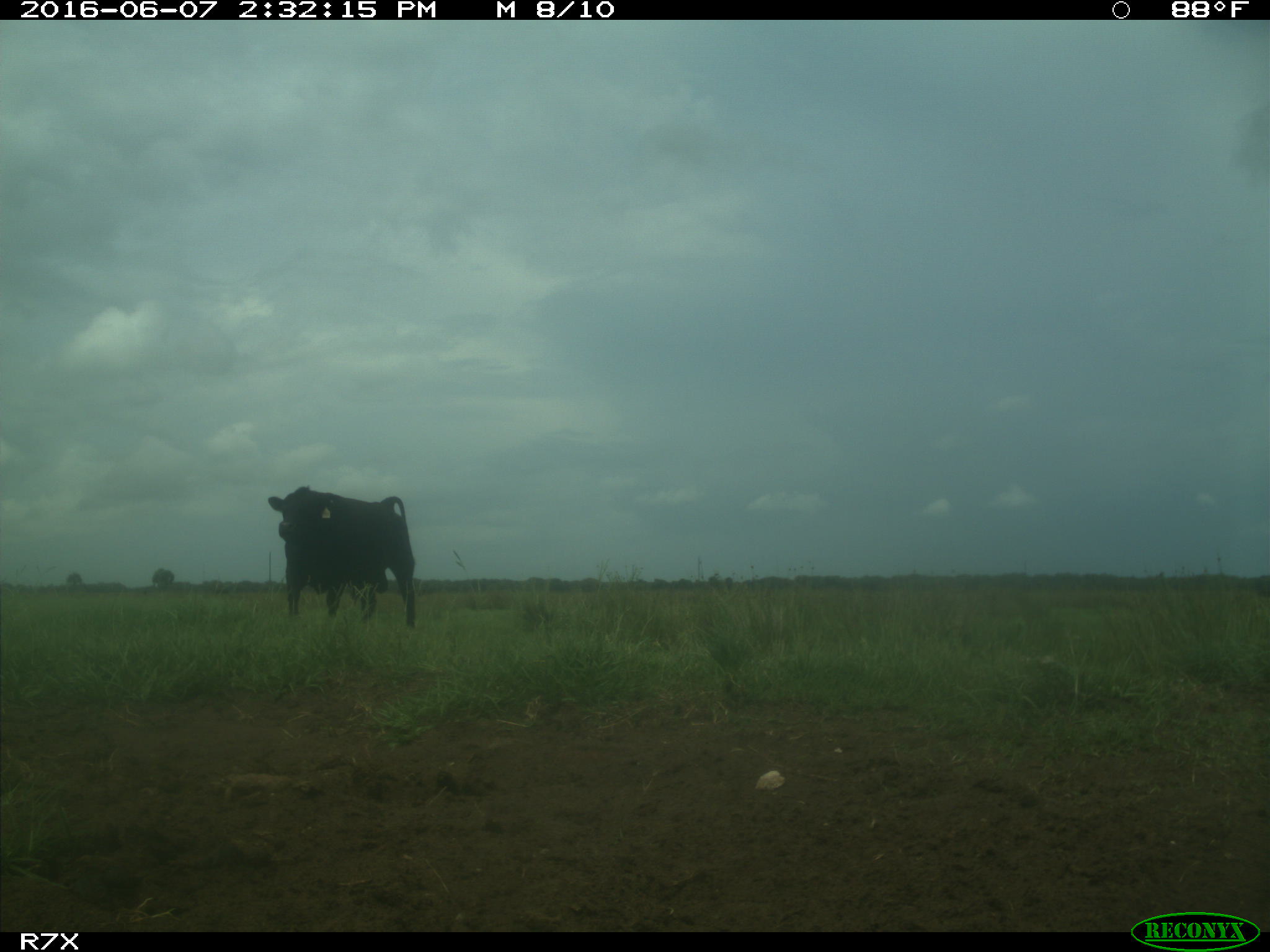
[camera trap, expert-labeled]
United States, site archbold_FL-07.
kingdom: Animalia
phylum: Chordata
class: Mammalia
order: Artiodactyla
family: Bovidae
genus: Bos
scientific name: Bos taurus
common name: domestic cow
Bos taurus (domestic cow).